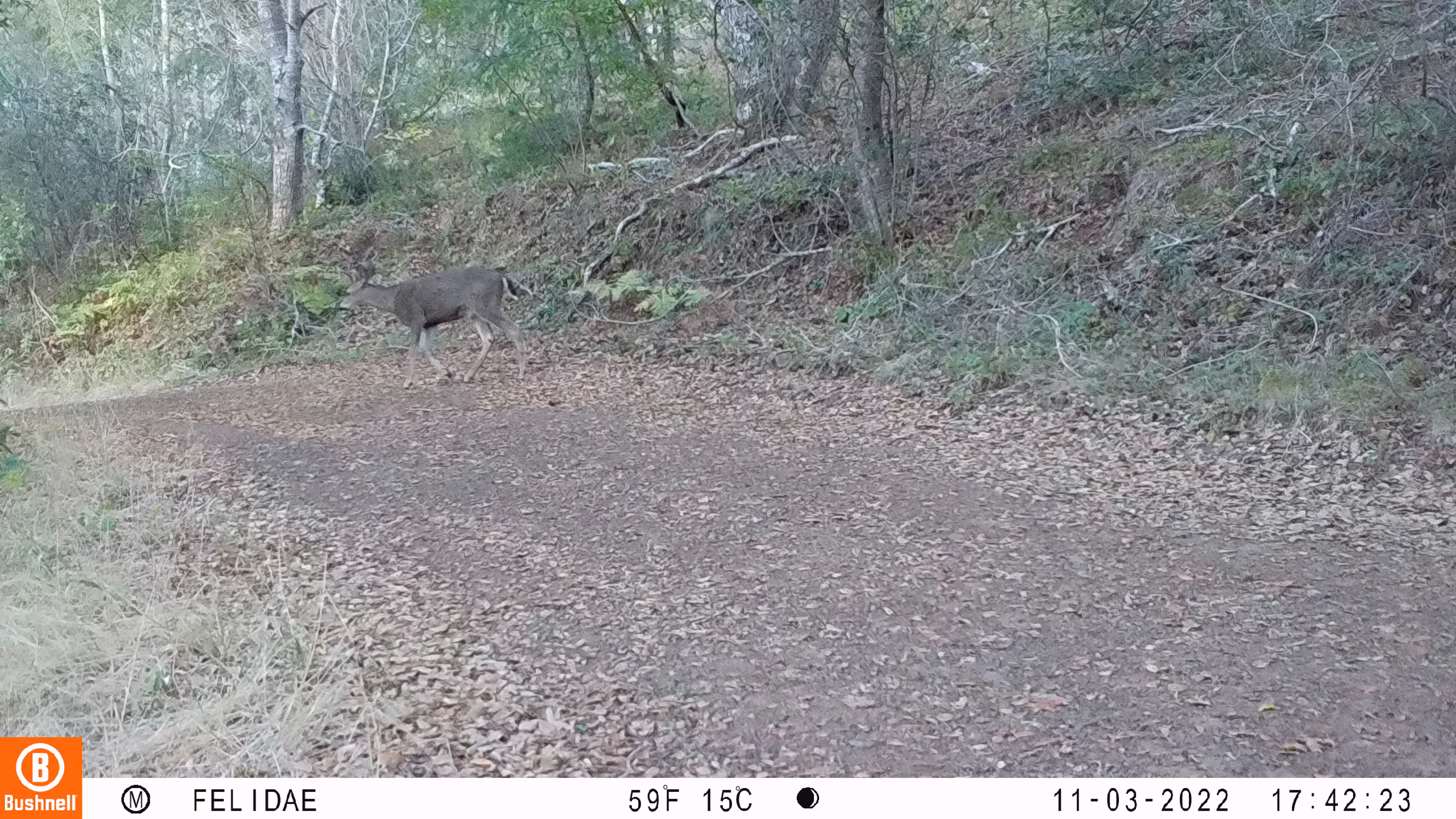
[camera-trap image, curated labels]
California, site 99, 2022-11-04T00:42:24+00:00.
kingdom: Animalia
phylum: Chordata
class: Mammalia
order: Artiodactyla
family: Cervidae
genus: Odocoileus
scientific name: Odocoileus hemionus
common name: mule deer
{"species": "mule deer (Odocoileus hemionus)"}